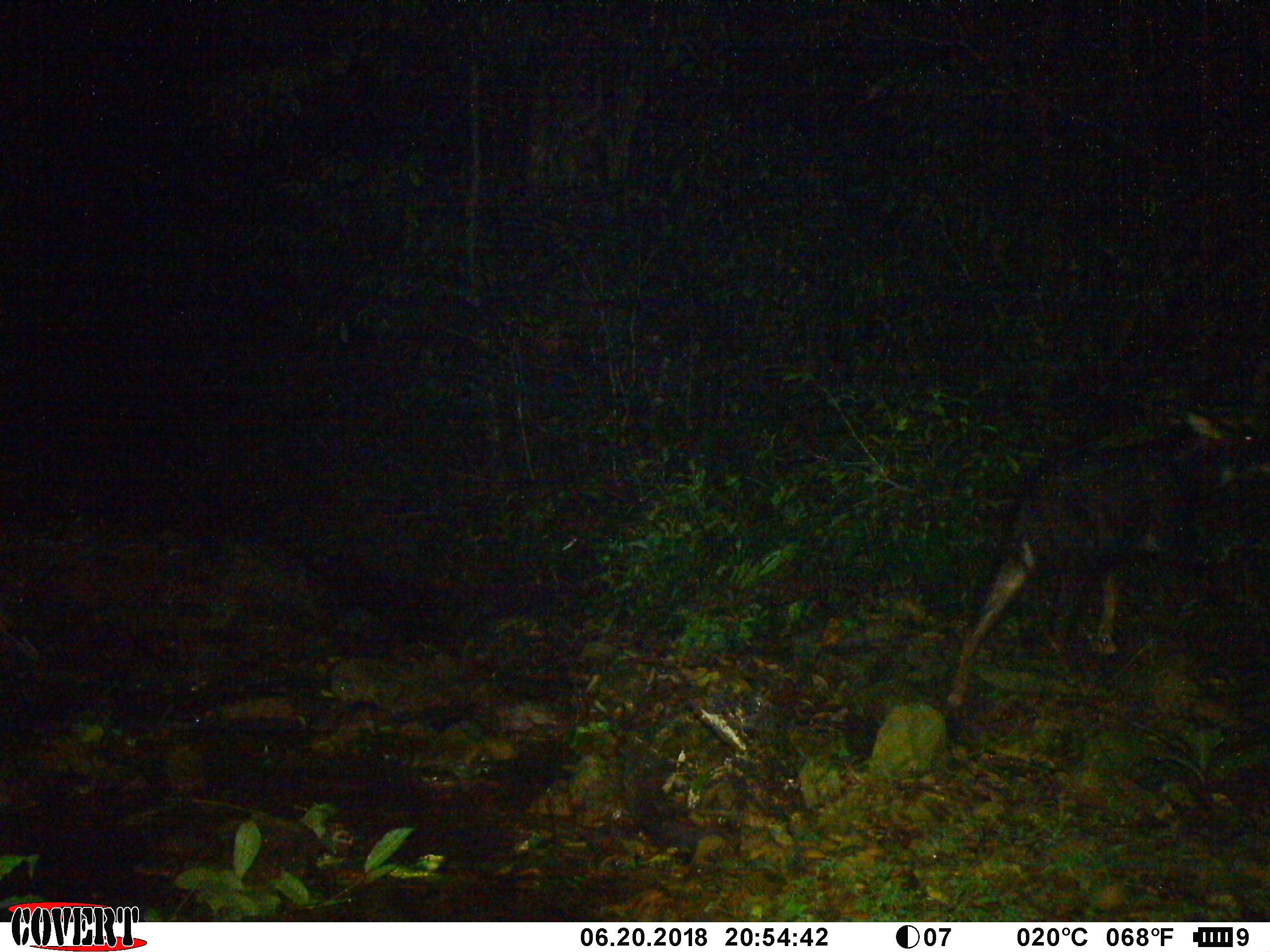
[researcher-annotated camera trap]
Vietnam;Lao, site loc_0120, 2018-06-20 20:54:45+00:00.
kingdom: Animalia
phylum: Chordata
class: Mammalia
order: Artiodactyla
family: Bovidae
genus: Capricornis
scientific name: Capricornis sumatraensis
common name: chinese serow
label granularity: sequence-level